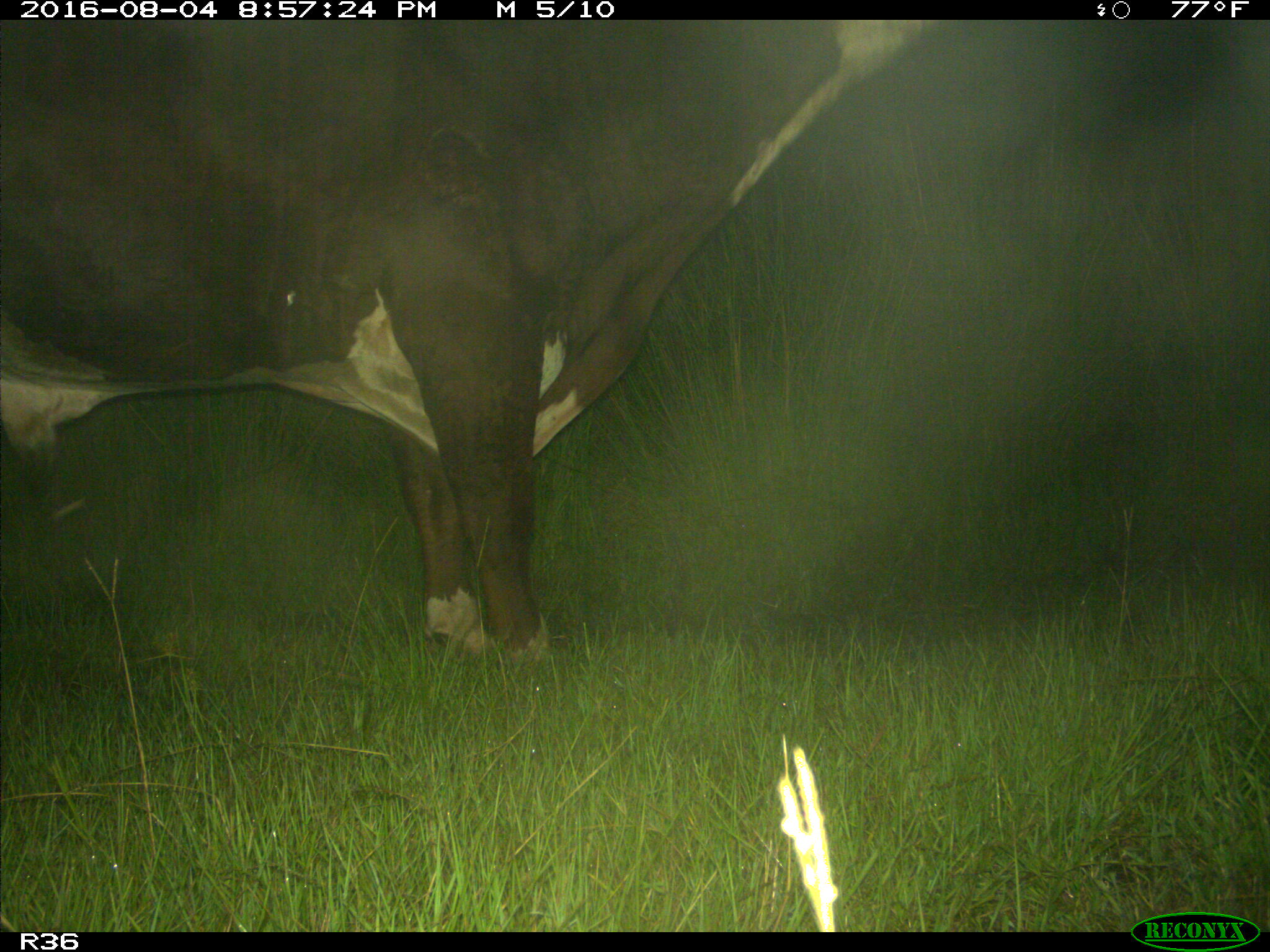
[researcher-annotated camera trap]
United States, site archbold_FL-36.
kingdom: Animalia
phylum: Chordata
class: Mammalia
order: Artiodactyla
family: Bovidae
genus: Bos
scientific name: Bos taurus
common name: domestic cow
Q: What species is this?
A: Bos taurus (domestic cow).